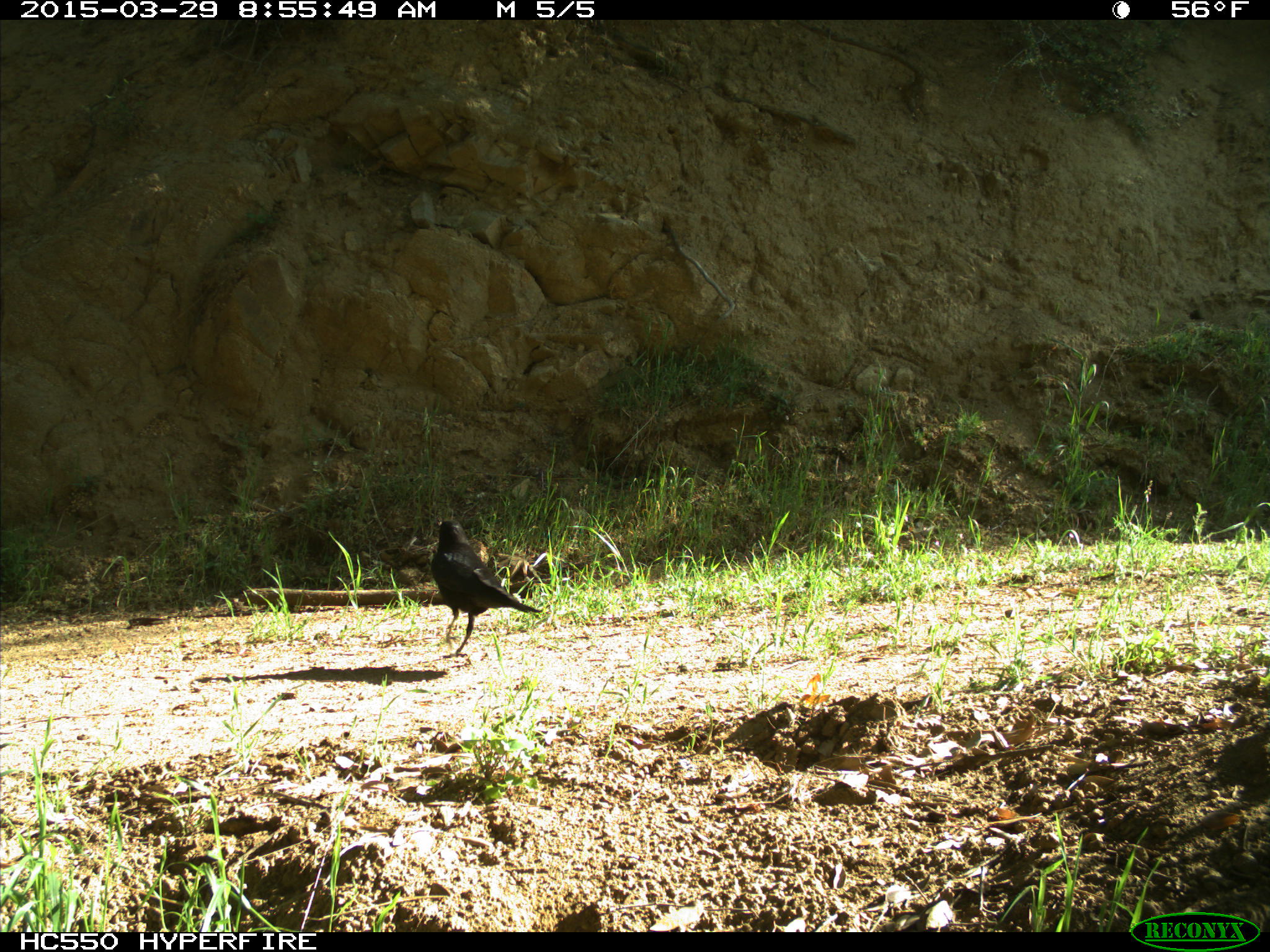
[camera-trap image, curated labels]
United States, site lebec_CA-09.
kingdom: Animalia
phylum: Chordata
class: Aves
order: Passeriformes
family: Corvidae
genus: Corvus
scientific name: Corvus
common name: crows and ravens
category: unidentified corvus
Unidentified corvus (crows and ravens) (Corvus).